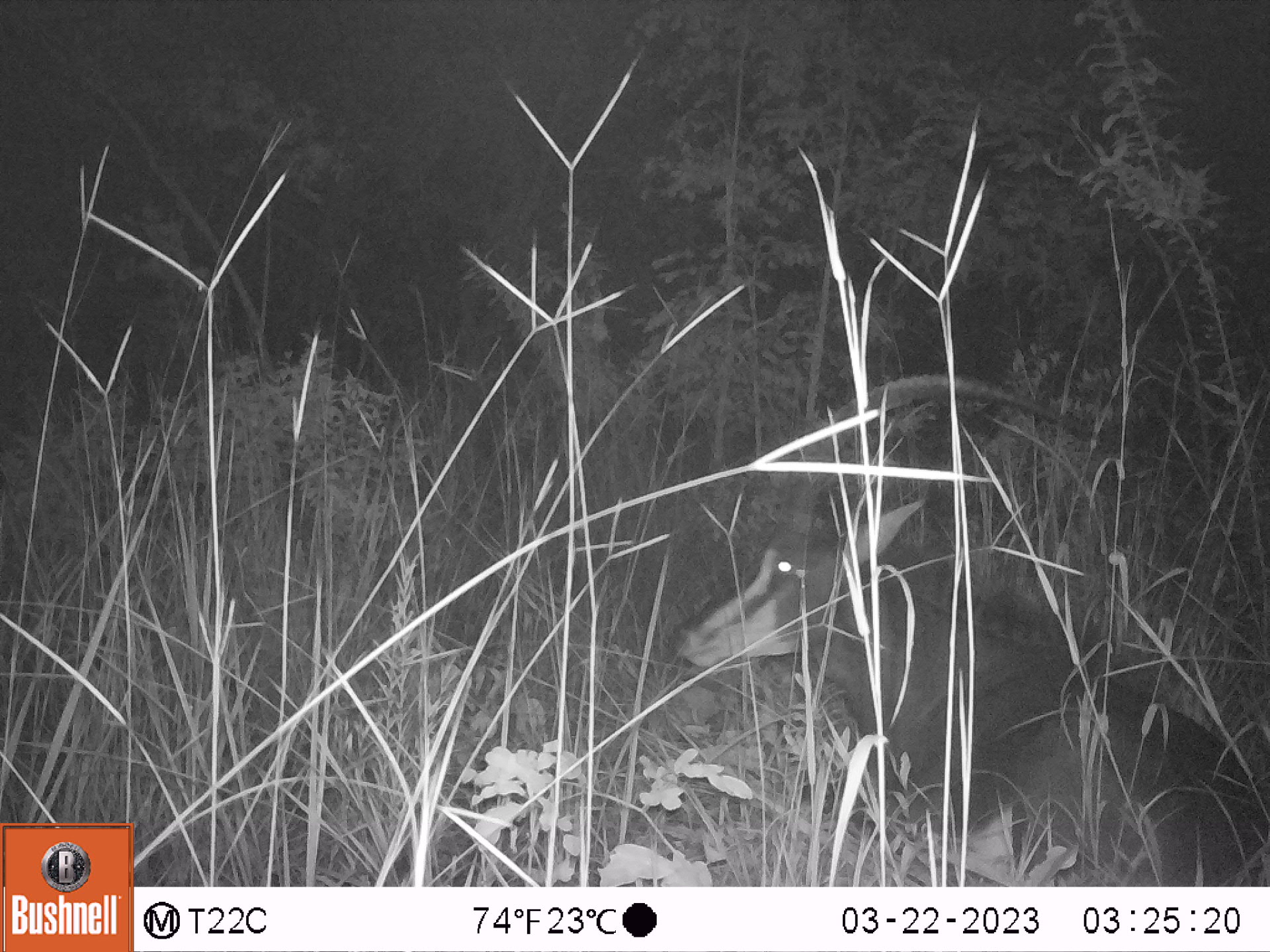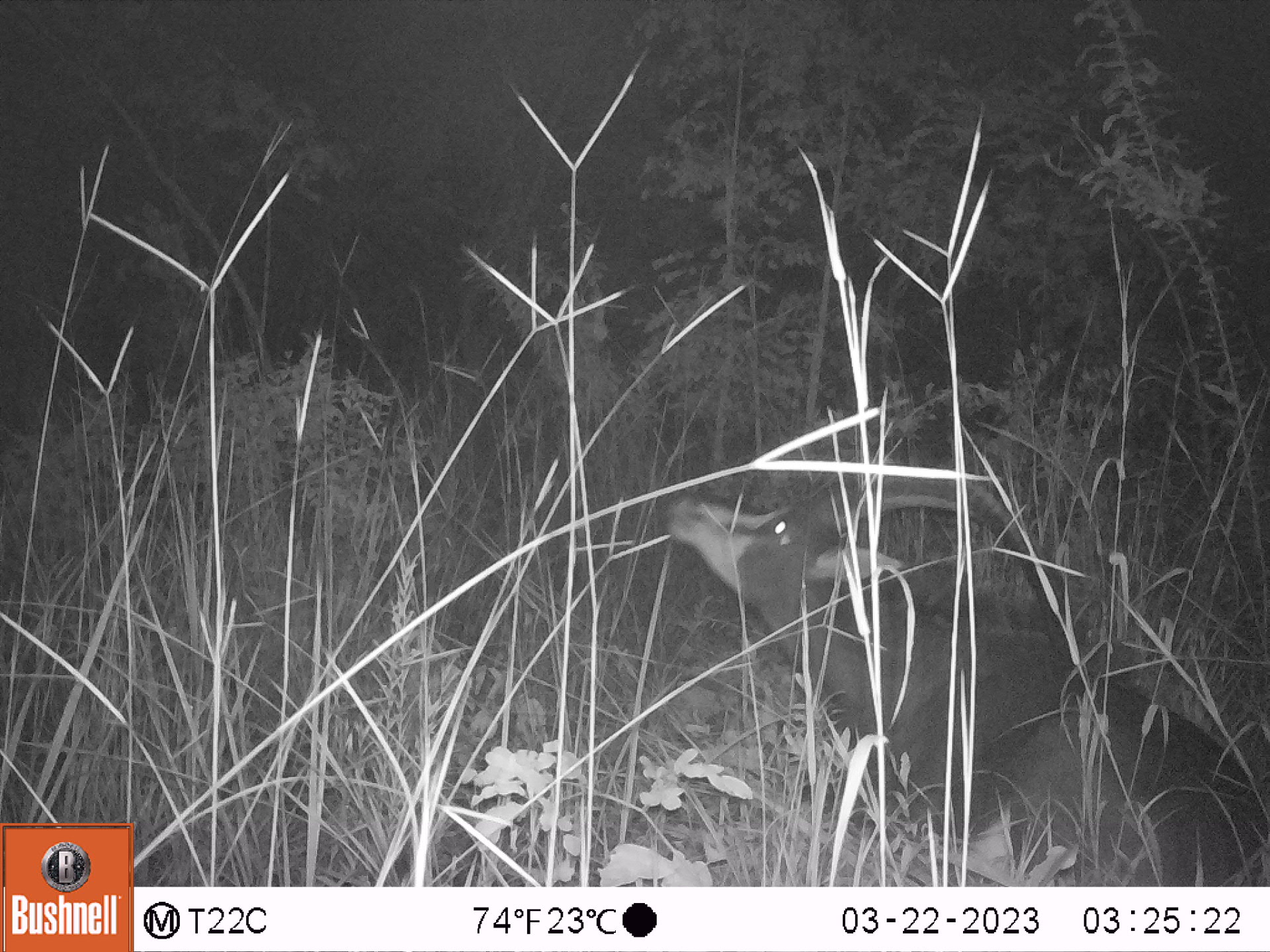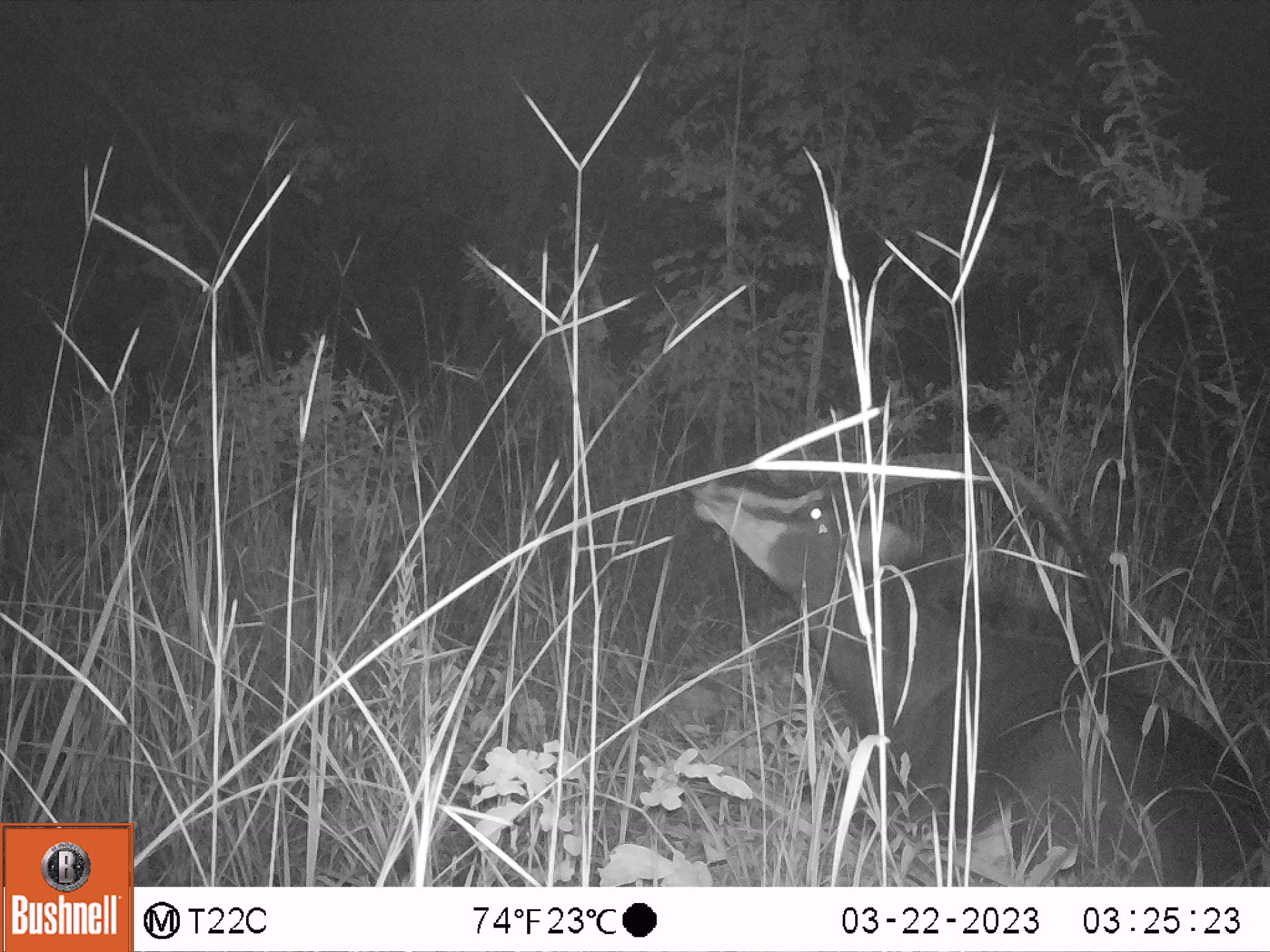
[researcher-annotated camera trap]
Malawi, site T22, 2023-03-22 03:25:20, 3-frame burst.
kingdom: Animalia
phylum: Chordata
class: Mammalia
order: Artiodactyla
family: Bovidae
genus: Hippotragus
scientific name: Hippotragus niger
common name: sable antelope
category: sable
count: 1